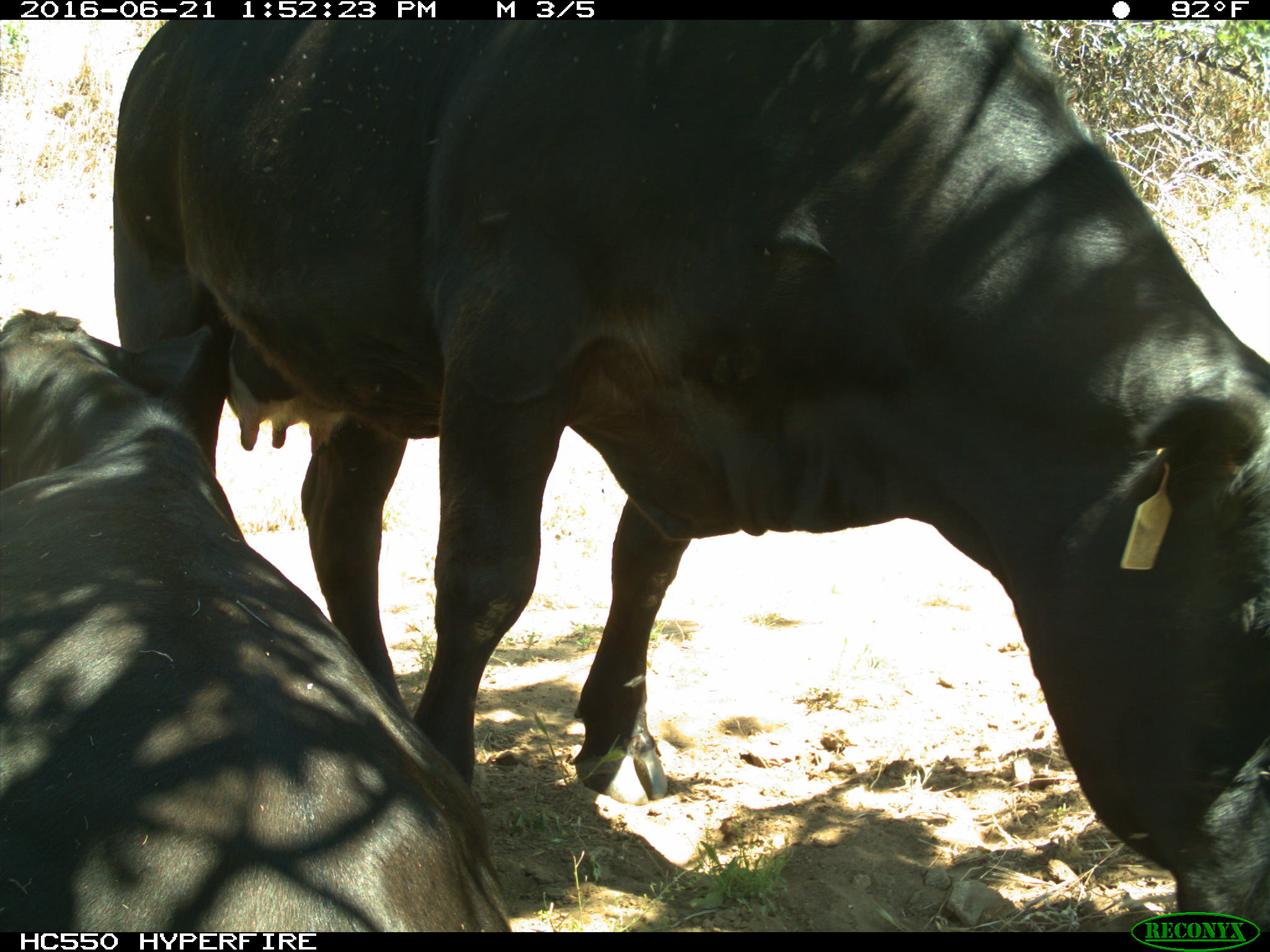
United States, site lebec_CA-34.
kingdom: Animalia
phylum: Chordata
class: Mammalia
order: Artiodactyla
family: Bovidae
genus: Bos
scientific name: Bos taurus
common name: domestic cow